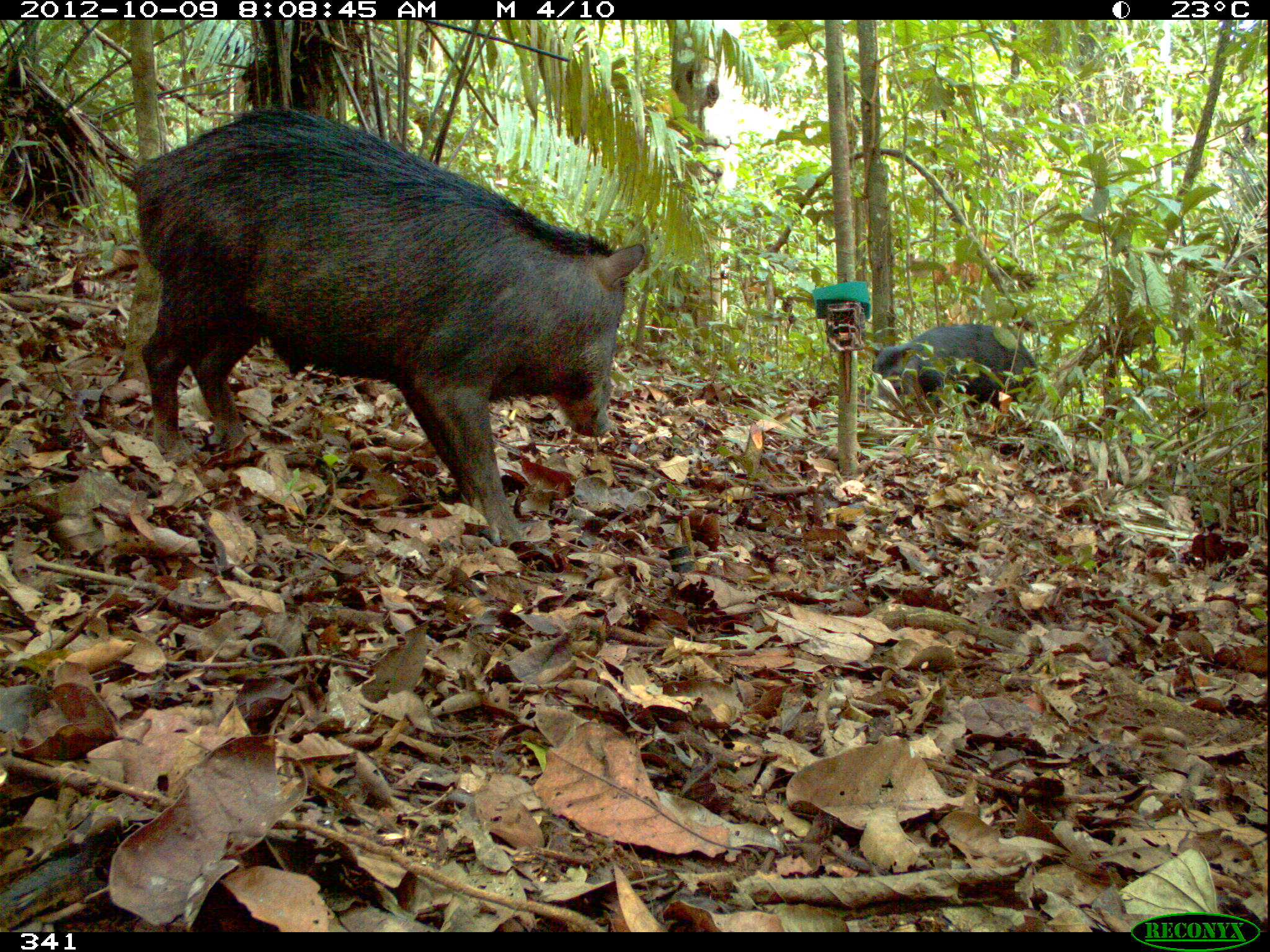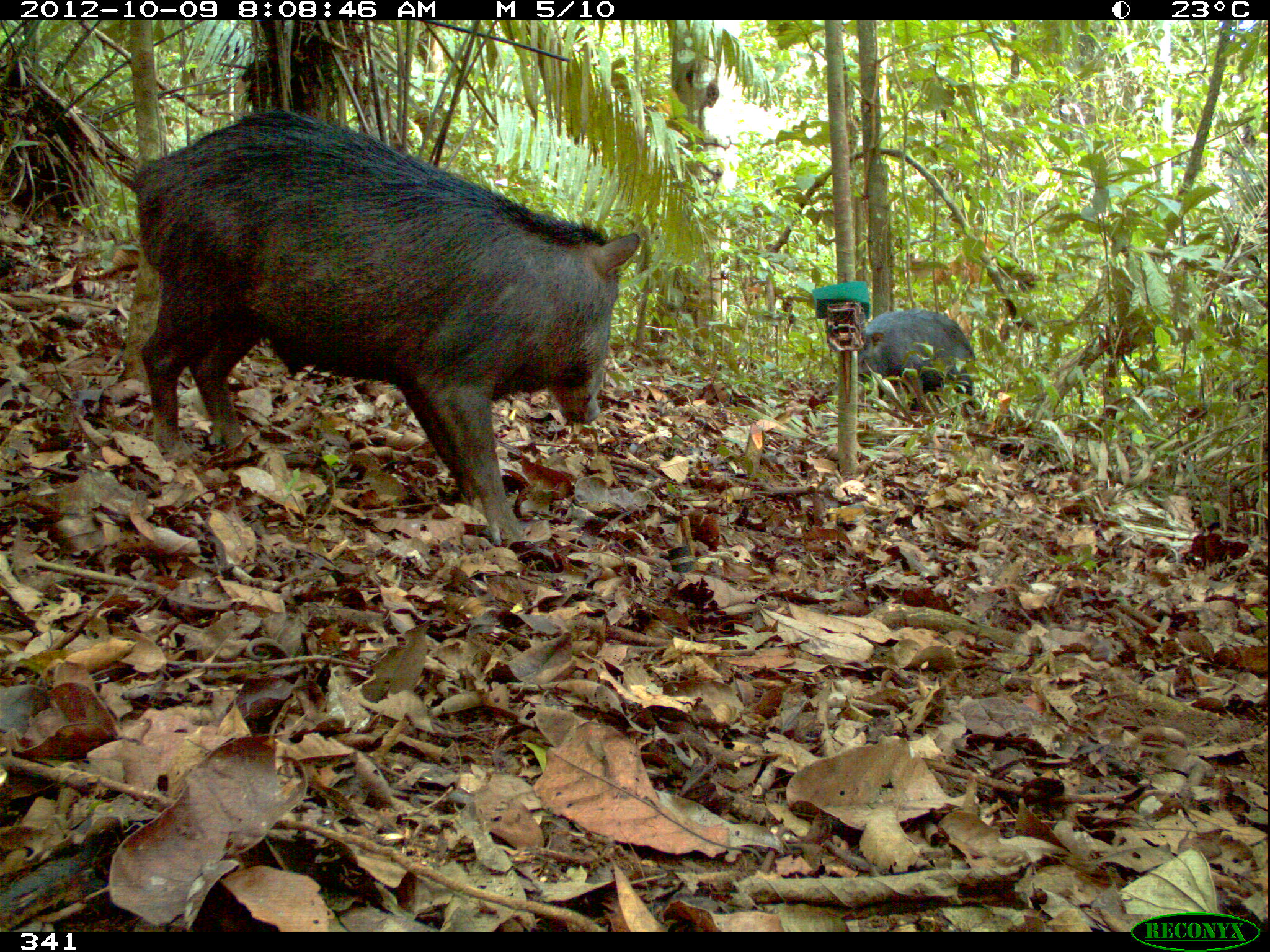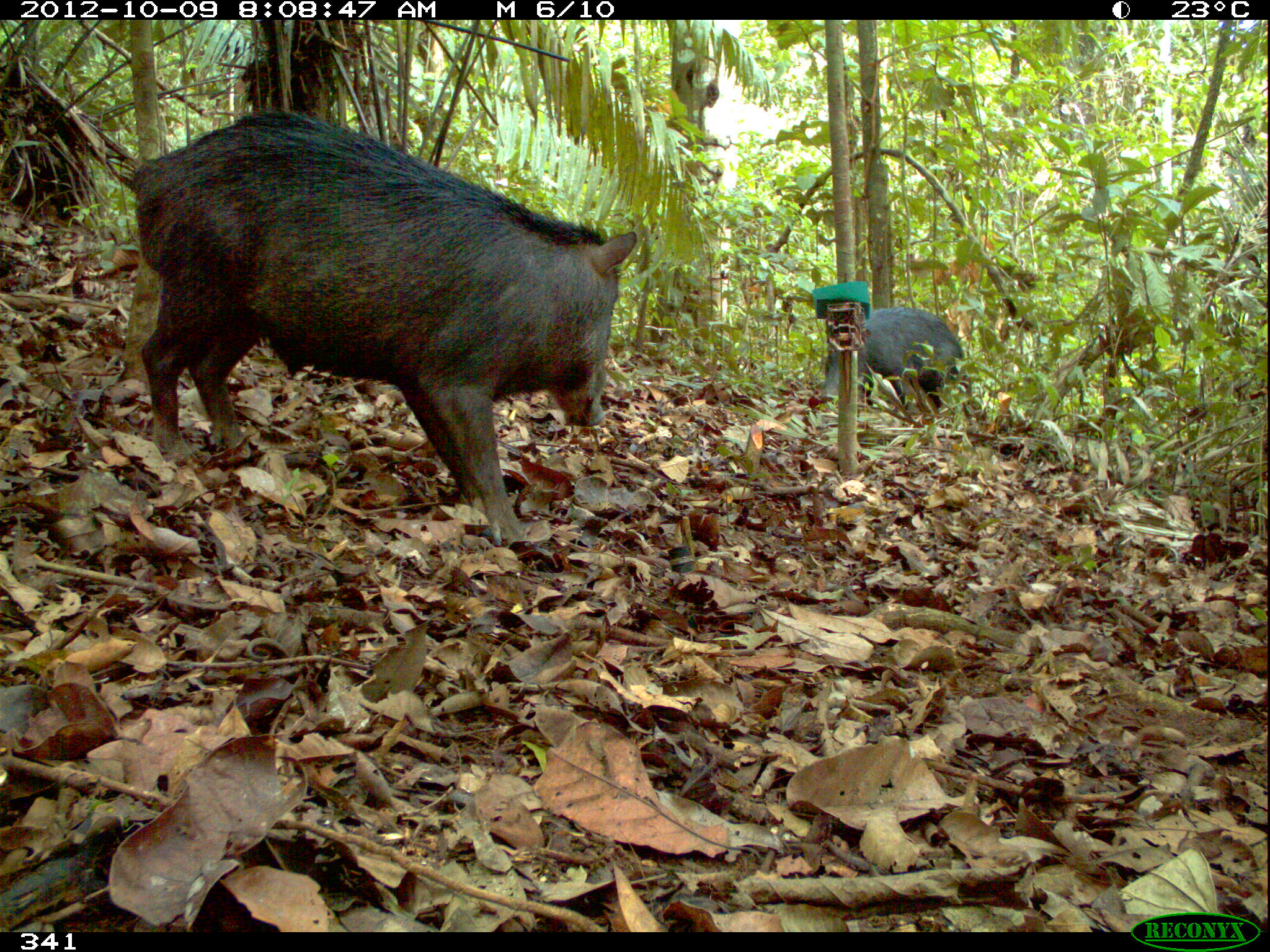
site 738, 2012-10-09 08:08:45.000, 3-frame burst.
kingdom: Animalia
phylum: Chordata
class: Mammalia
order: Artiodactyla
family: Tayassuidae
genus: Tayassu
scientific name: Tayassu pecari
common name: white-lipped peccary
Tayassu pecari (white-lipped peccary).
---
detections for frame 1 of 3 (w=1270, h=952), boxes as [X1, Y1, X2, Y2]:
tayassu pecari: [126, 102, 645, 549]; [866, 323, 1047, 411]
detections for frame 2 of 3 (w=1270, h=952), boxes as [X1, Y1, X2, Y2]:
tayassu pecari: [115, 103, 641, 547]; [856, 307, 977, 417]